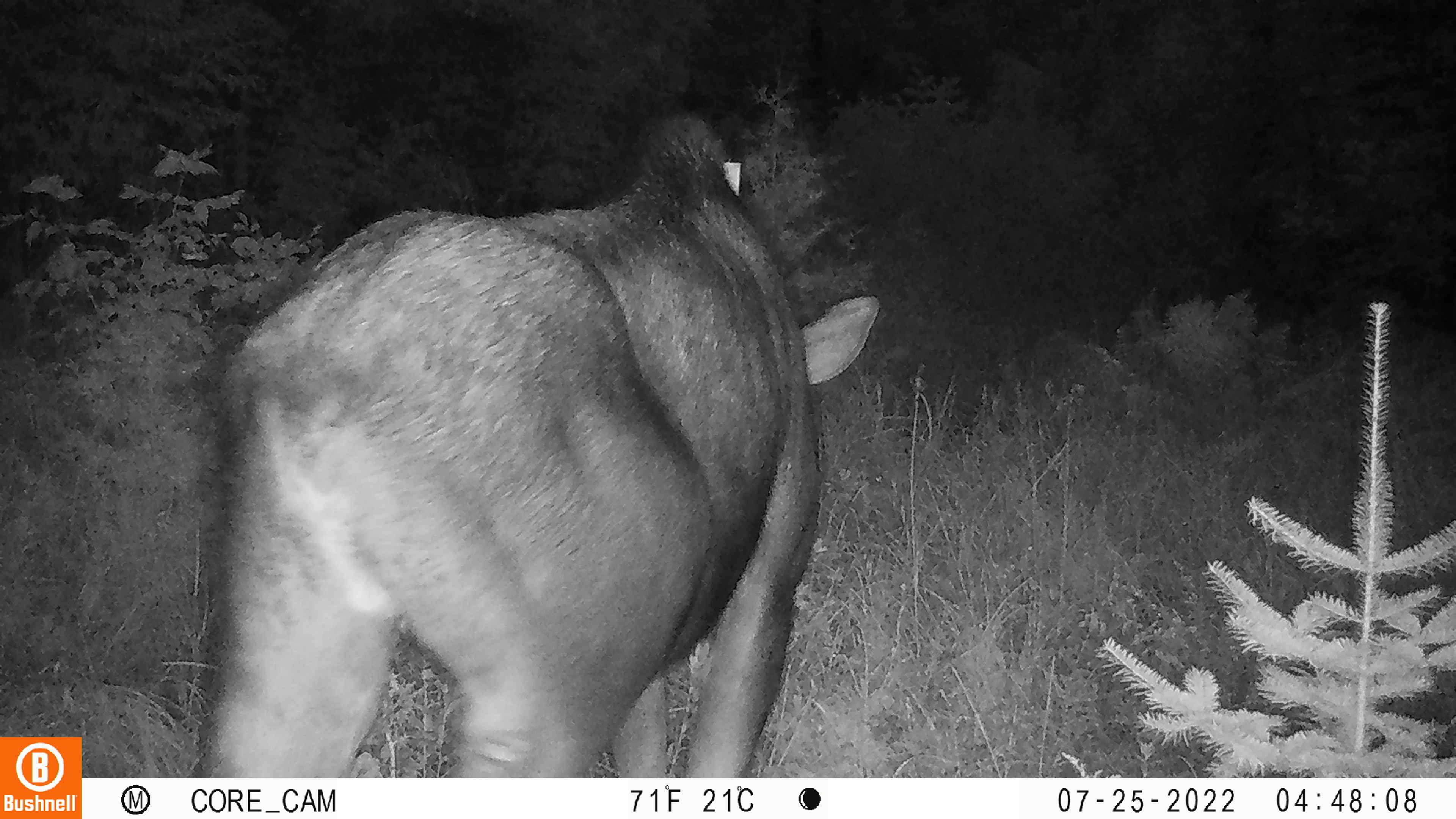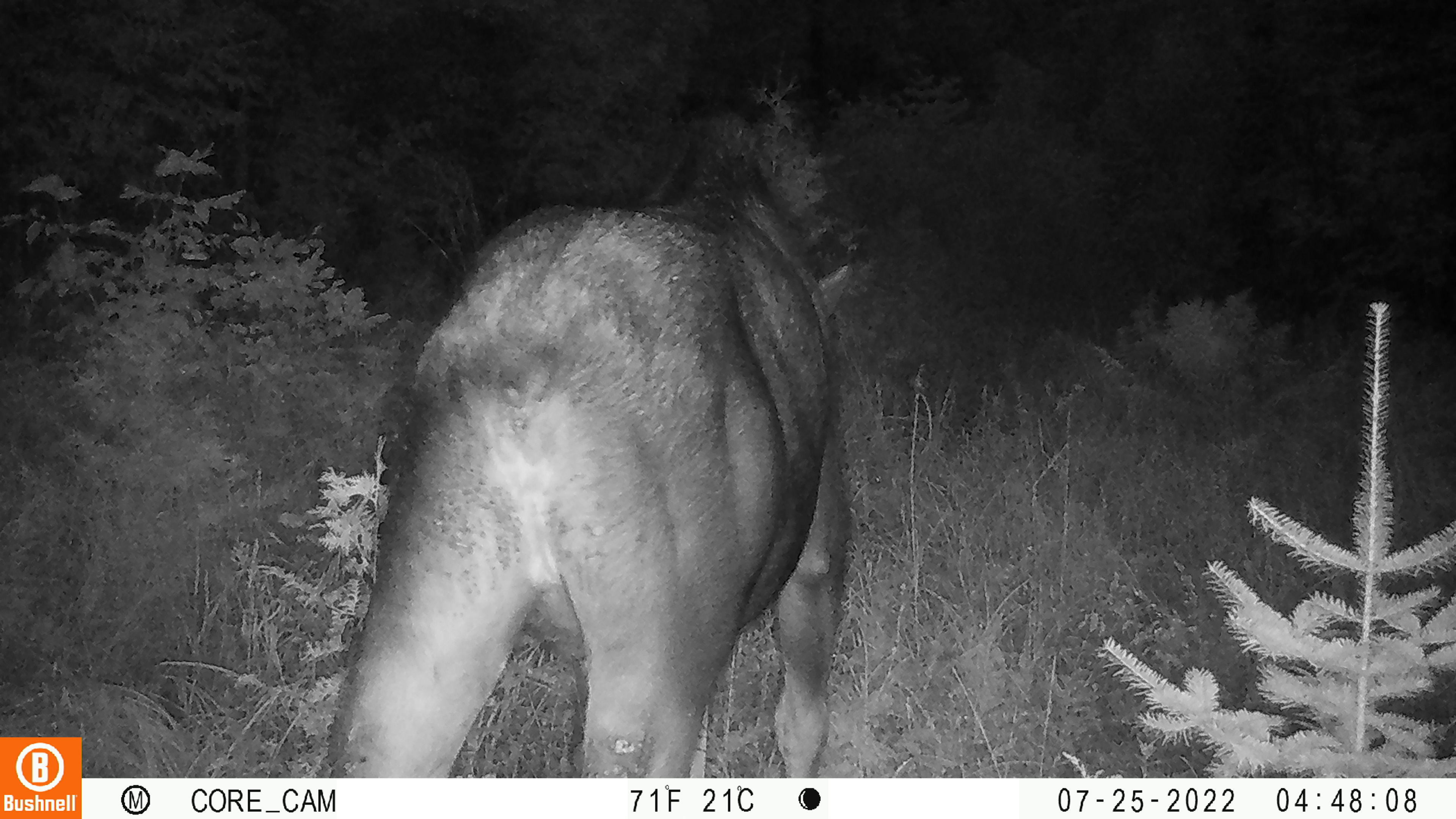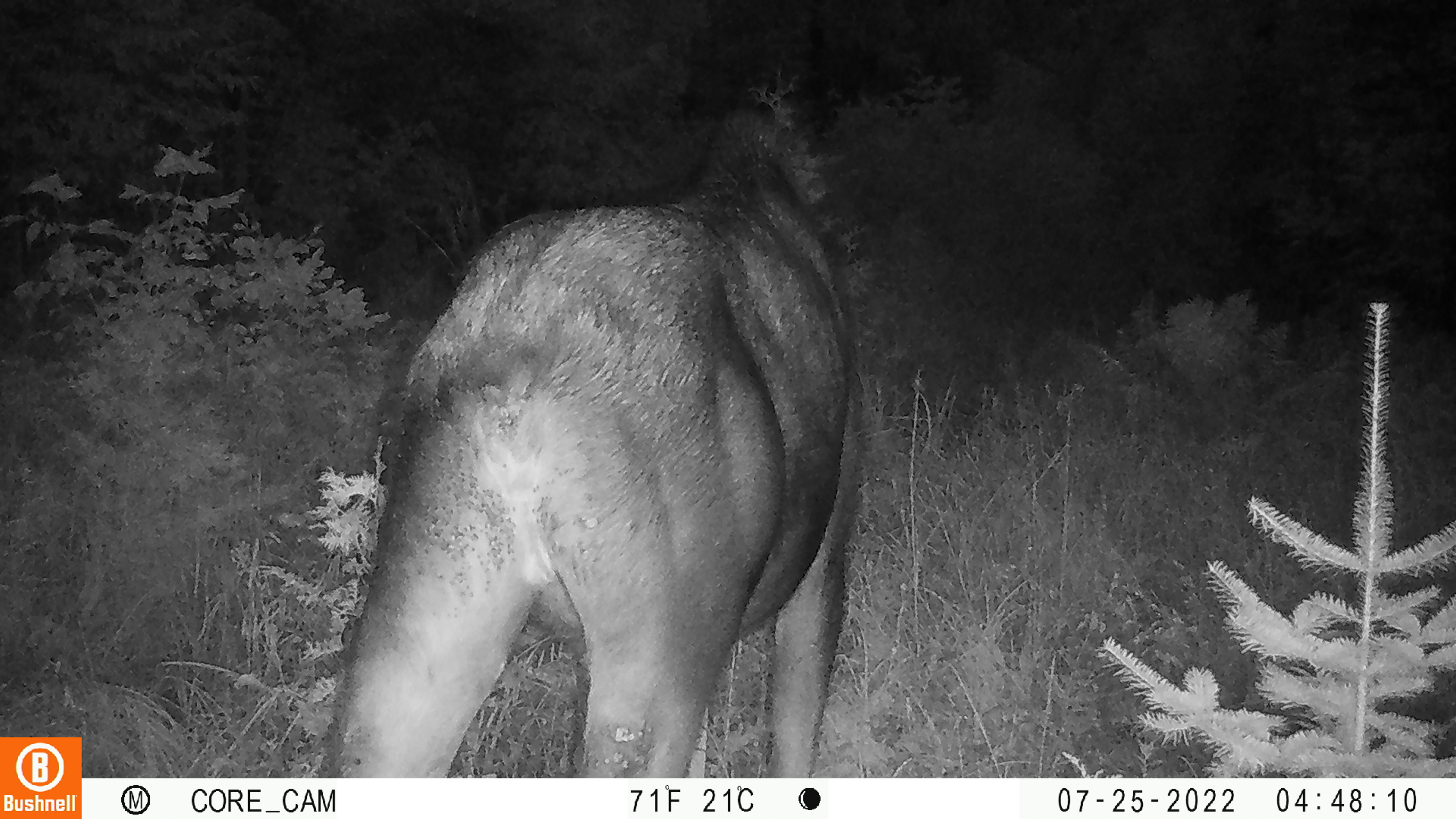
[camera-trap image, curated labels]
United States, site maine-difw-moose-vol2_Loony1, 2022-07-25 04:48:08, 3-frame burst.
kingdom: Animalia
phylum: Chordata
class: Mammalia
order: Artiodactyla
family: Cervidae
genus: Alces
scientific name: Alces alces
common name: moose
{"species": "moose (Alces alces)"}